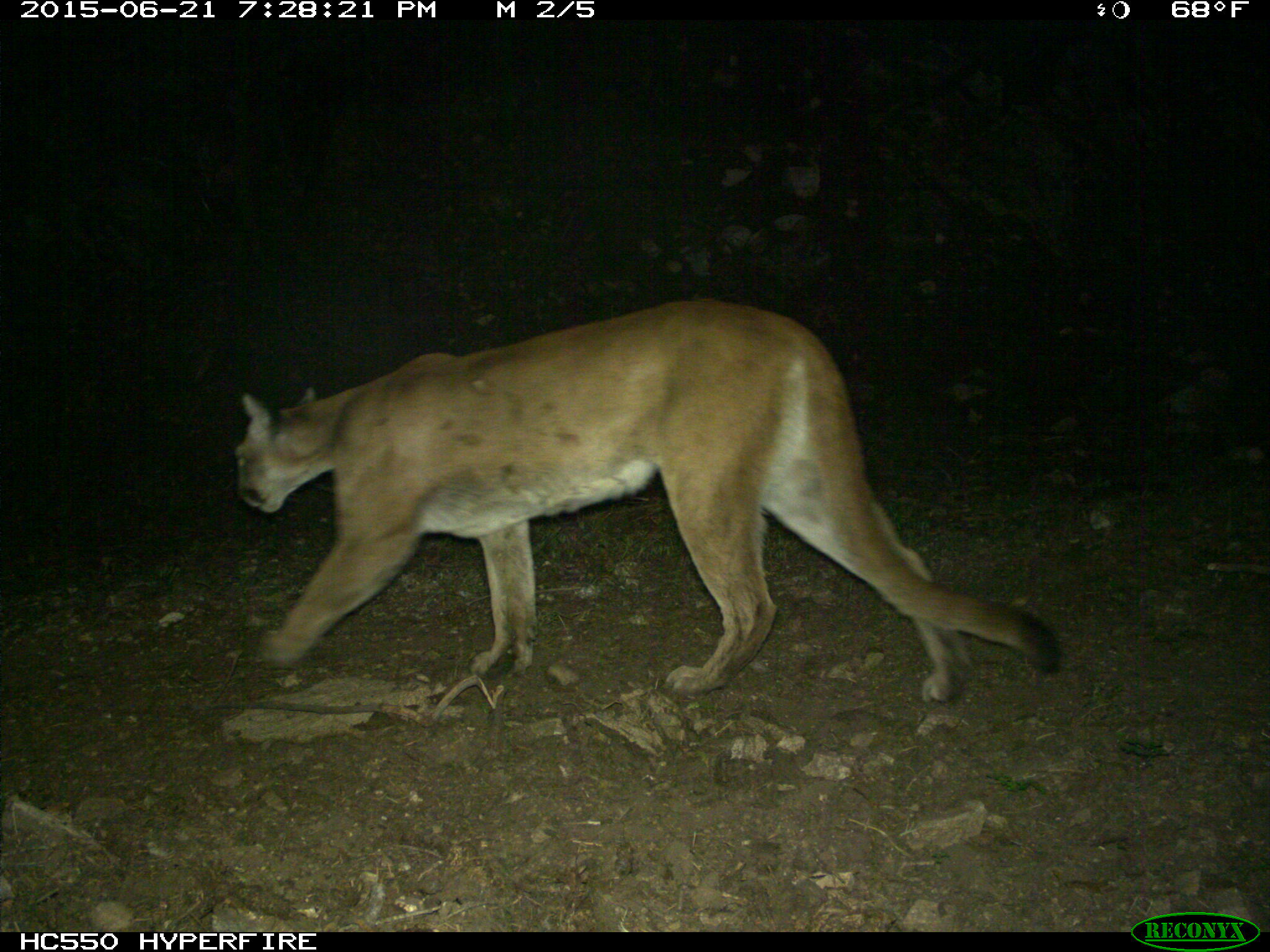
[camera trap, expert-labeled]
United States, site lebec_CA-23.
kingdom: Animalia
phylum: Chordata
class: Mammalia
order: Carnivora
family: Felidae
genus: Puma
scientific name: Puma concolor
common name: mountain lion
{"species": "Puma concolor (mountain lion)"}